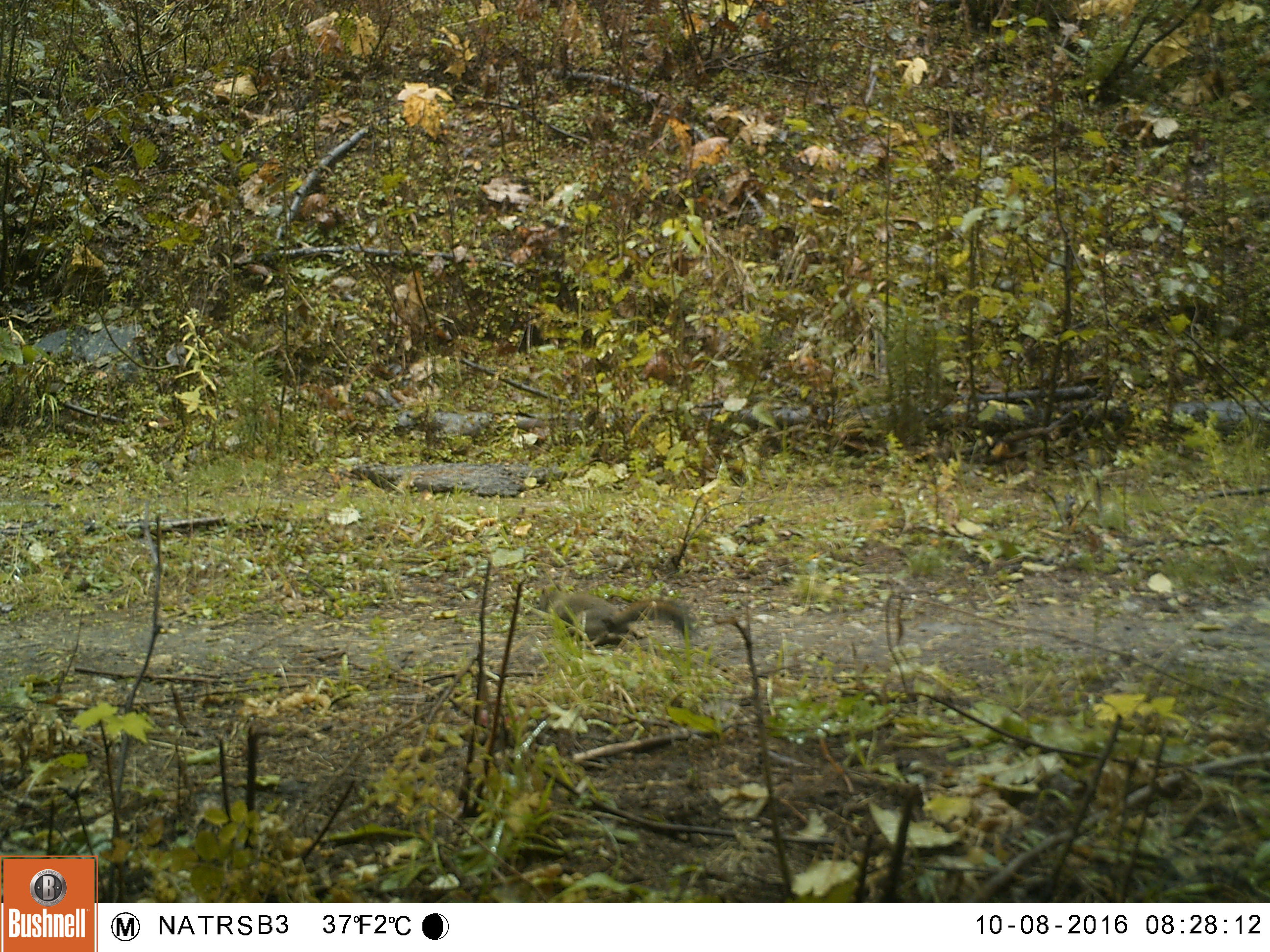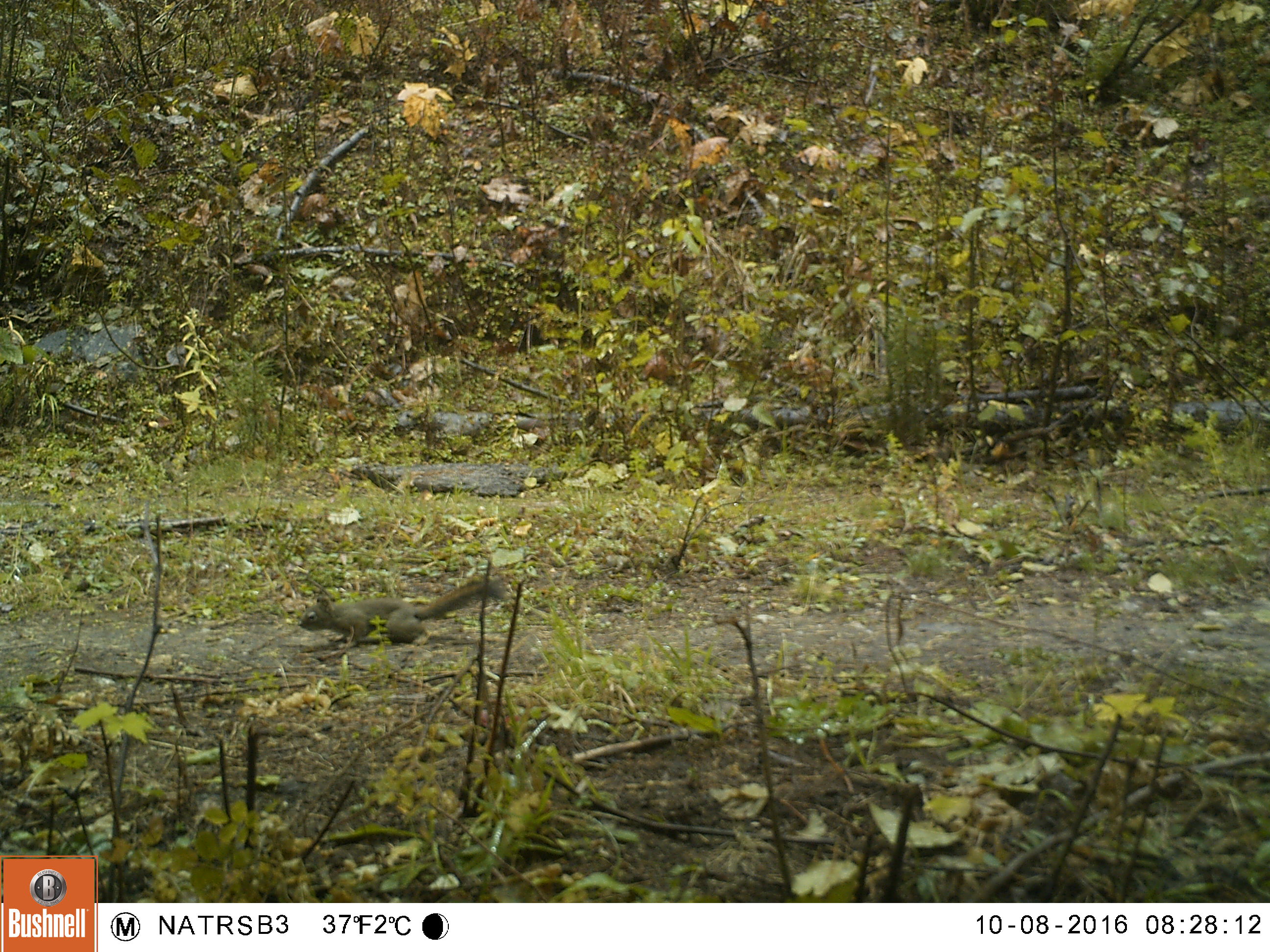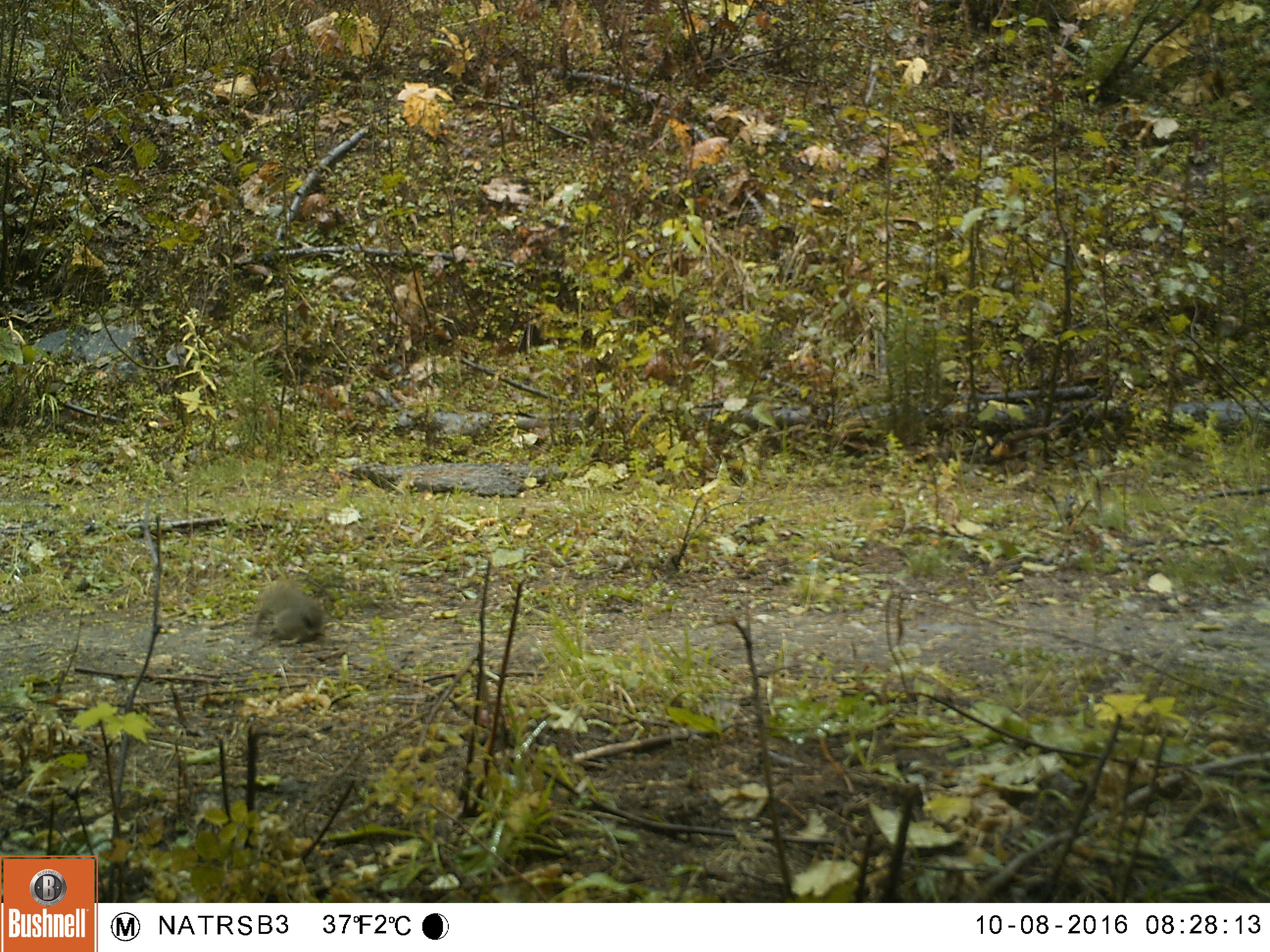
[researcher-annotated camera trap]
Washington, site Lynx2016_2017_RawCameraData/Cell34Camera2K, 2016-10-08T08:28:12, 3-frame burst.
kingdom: Animalia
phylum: Chordata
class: Mammalia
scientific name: Mammalia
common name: small mammal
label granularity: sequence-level